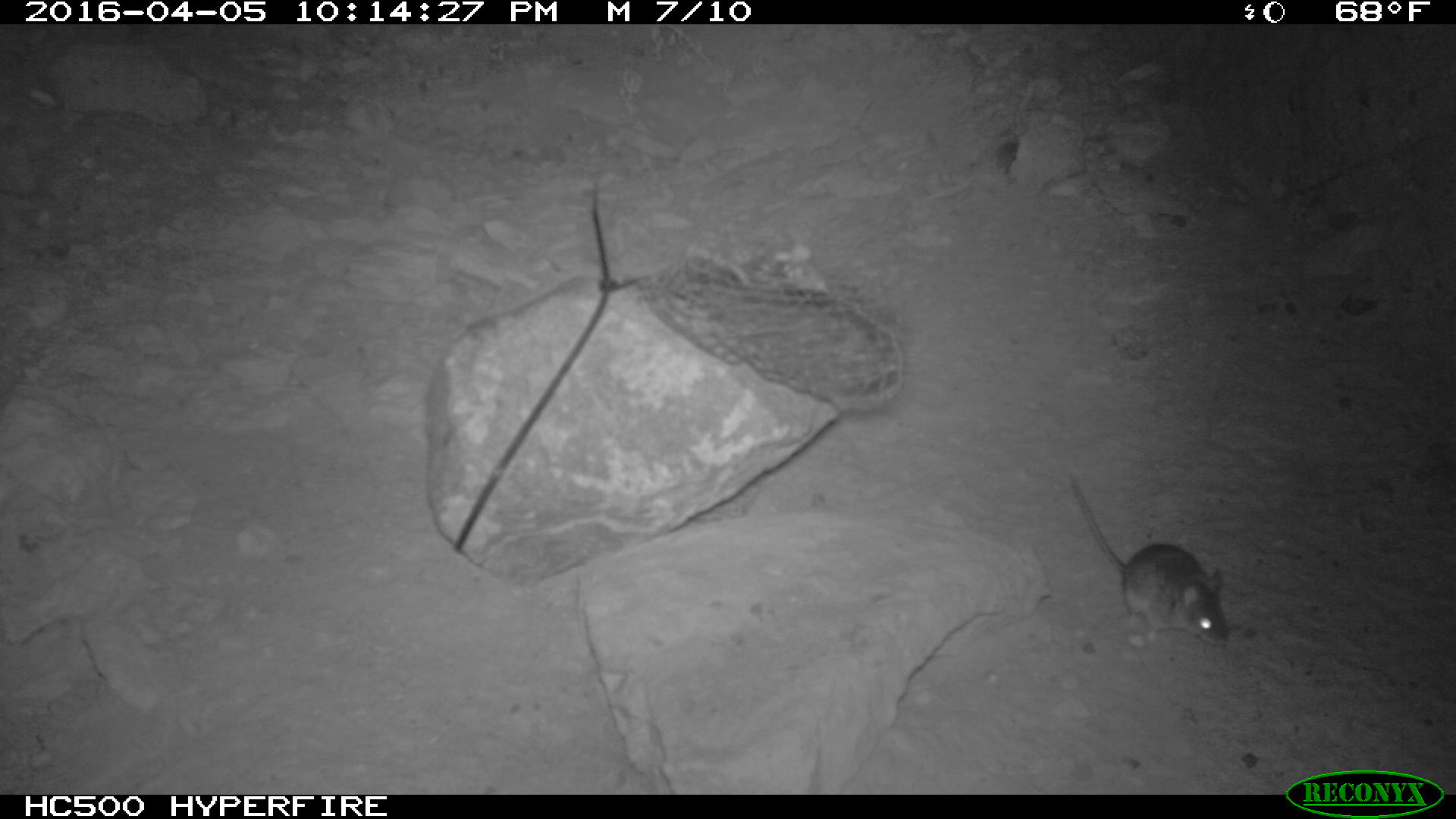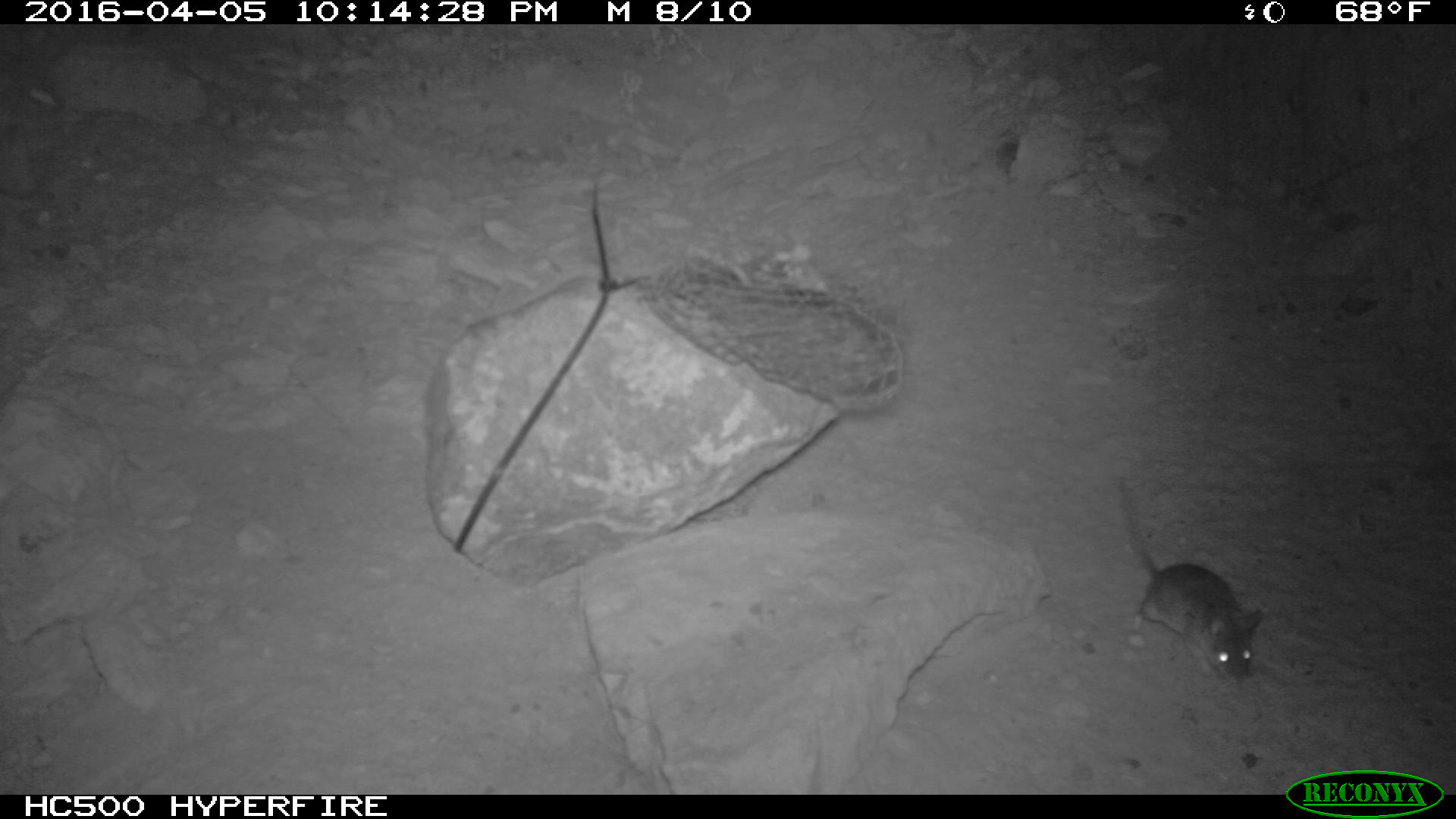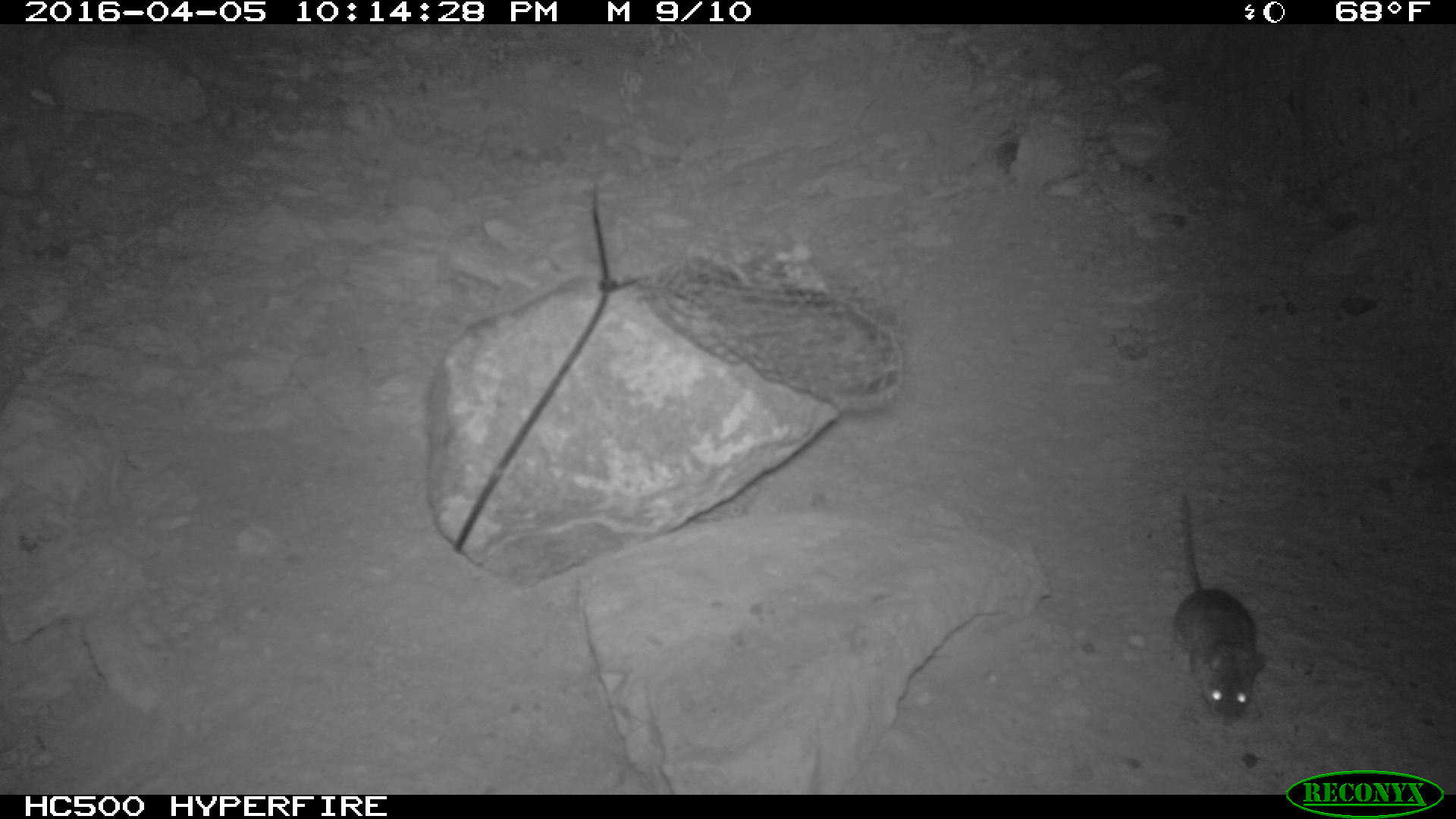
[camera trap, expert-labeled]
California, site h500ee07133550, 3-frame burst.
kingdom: Animalia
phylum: Chordata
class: Mammalia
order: Rodentia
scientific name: Rodentia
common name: rodent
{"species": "rodent (Rodentia)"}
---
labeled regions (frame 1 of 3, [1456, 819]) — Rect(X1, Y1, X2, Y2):
rodent: Rect(1068, 475, 1232, 647)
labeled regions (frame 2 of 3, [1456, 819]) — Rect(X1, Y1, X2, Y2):
rodent: Rect(1116, 473, 1261, 682)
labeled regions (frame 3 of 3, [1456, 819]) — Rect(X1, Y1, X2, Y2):
rodent: Rect(1172, 494, 1266, 725)